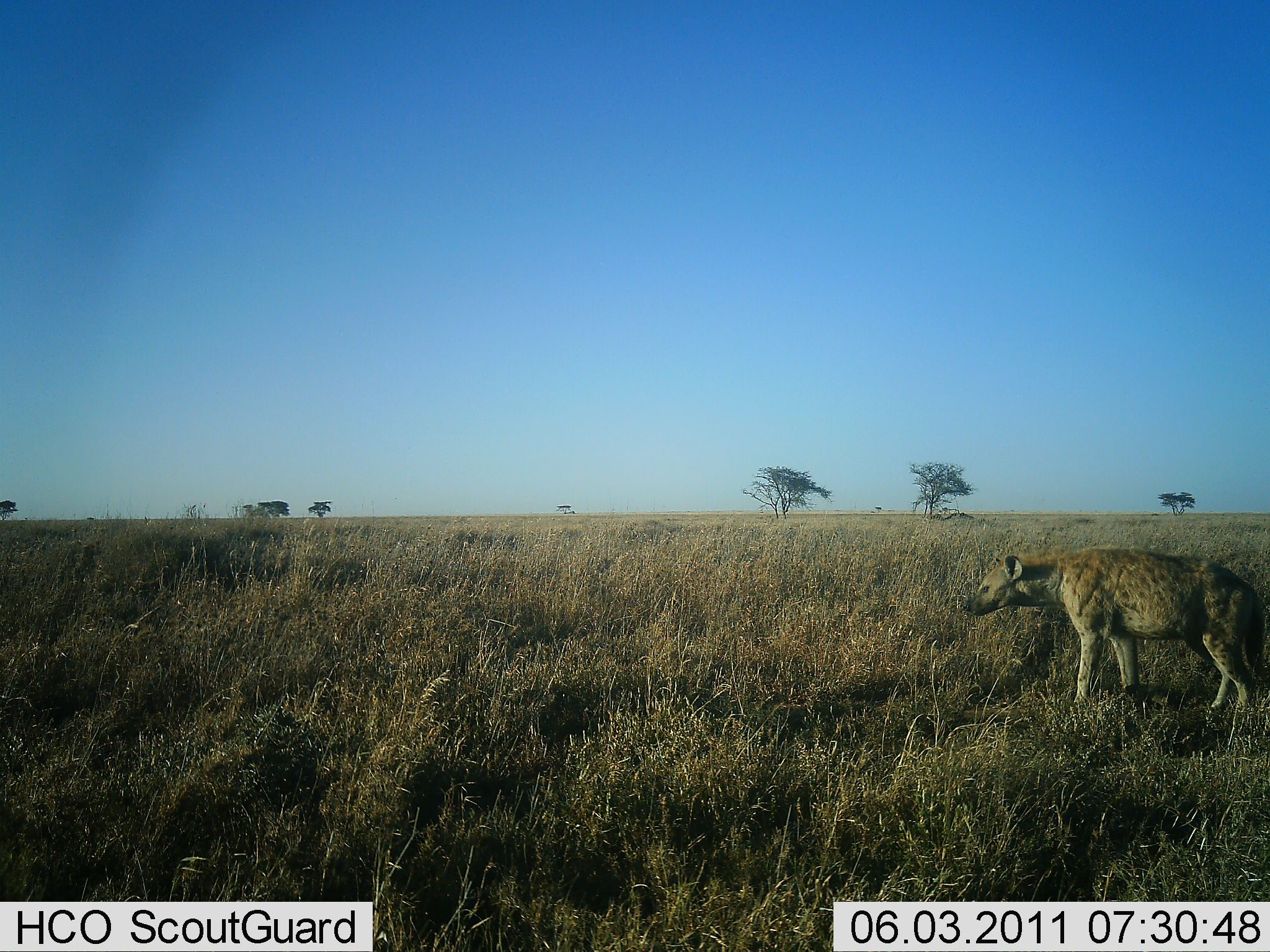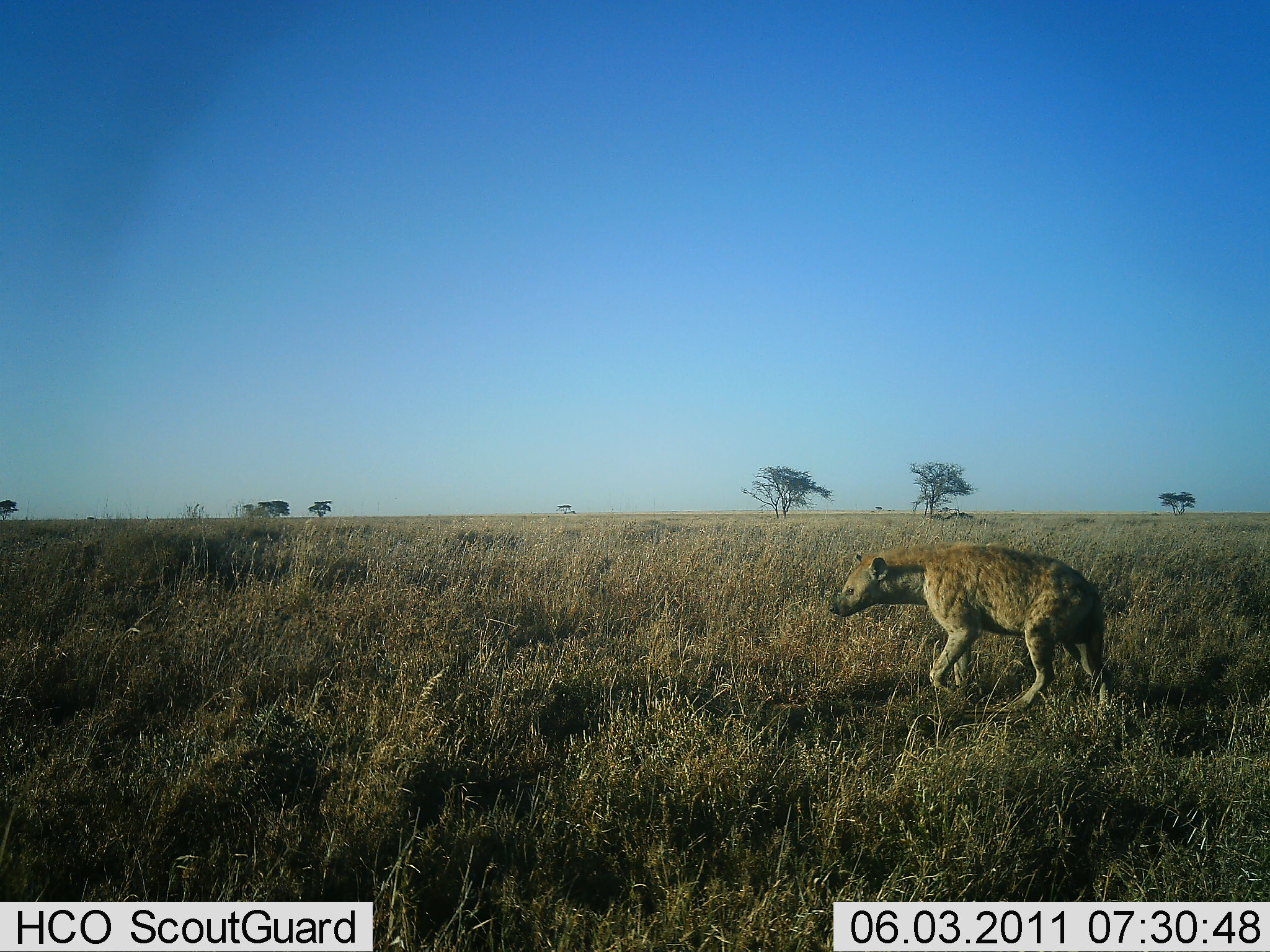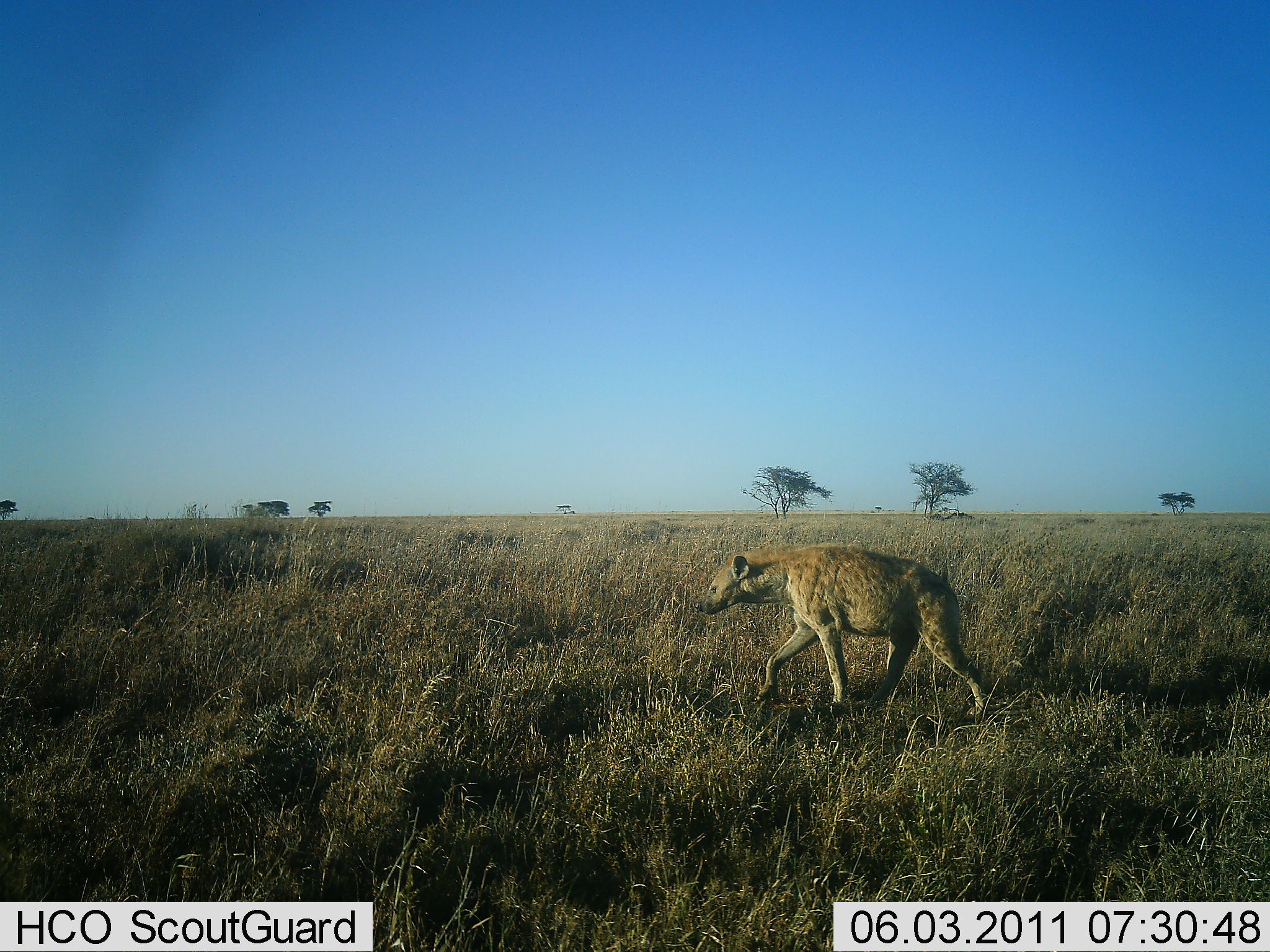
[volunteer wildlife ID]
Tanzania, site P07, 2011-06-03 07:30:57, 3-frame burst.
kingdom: Animalia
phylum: Chordata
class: Mammalia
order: Carnivora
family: Hyaenidae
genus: Crocuta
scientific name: Crocuta crocuta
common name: spotted hyena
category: hyenaspotted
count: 1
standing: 0%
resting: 0%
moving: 100%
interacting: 0%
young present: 0%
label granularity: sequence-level